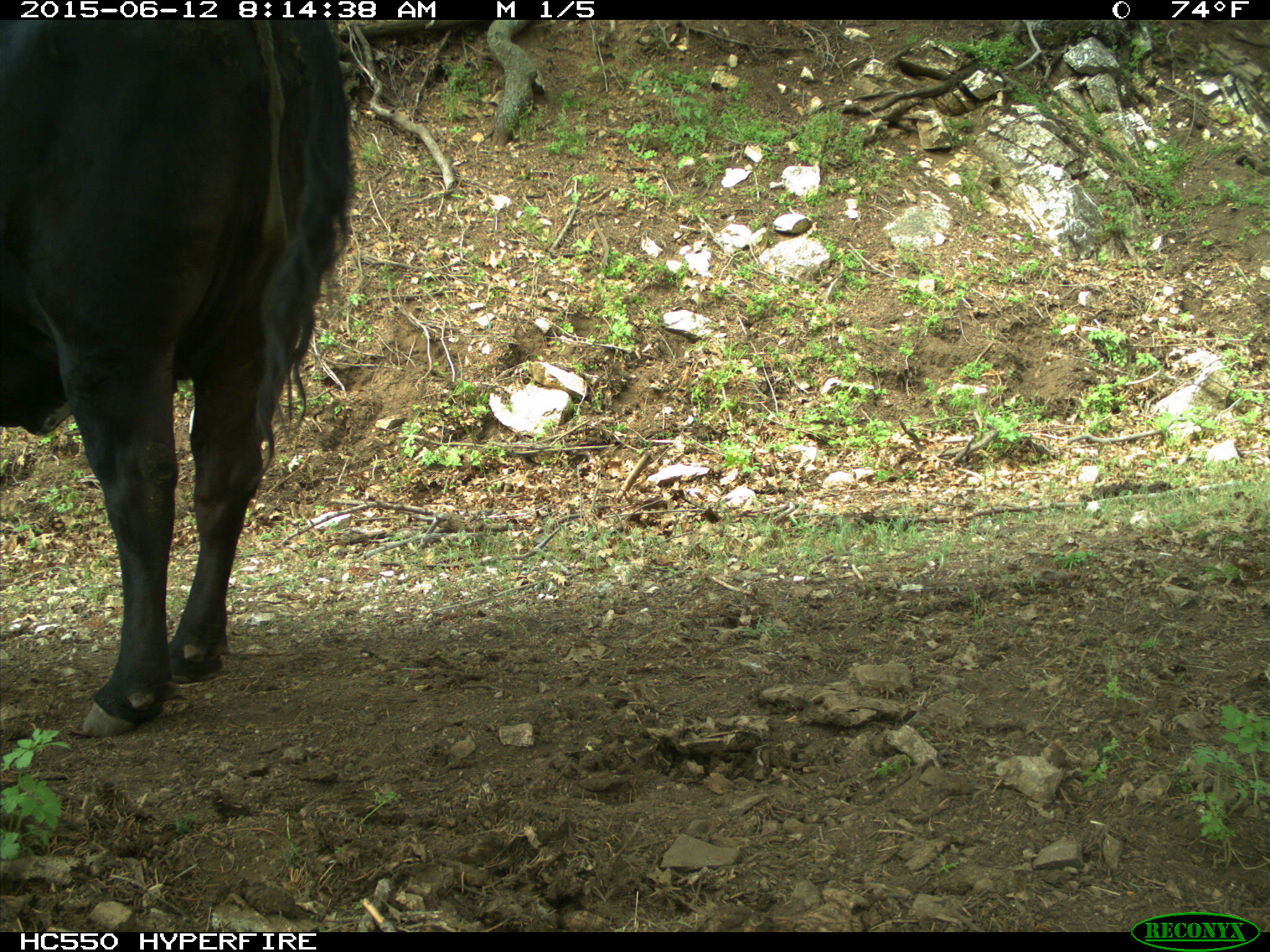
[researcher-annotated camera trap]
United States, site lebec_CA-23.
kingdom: Animalia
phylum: Chordata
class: Mammalia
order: Artiodactyla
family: Bovidae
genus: Bos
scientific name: Bos taurus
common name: domestic cow